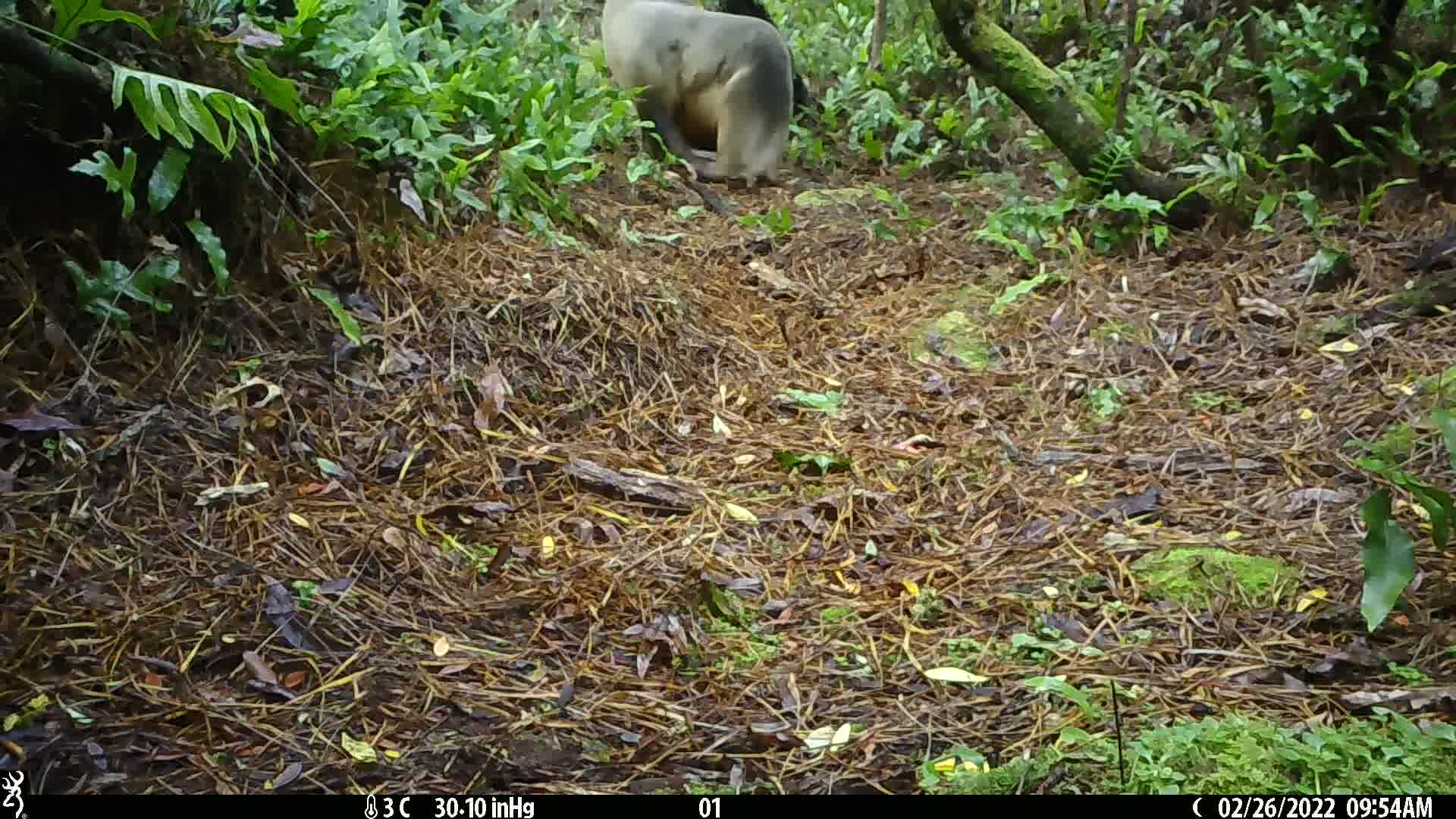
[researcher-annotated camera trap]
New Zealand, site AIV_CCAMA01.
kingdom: Animalia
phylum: Chordata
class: Mammalia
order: Carnivora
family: Otariidae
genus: Phocarctos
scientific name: Phocarctos hookeri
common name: new zealand sea lion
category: sealion